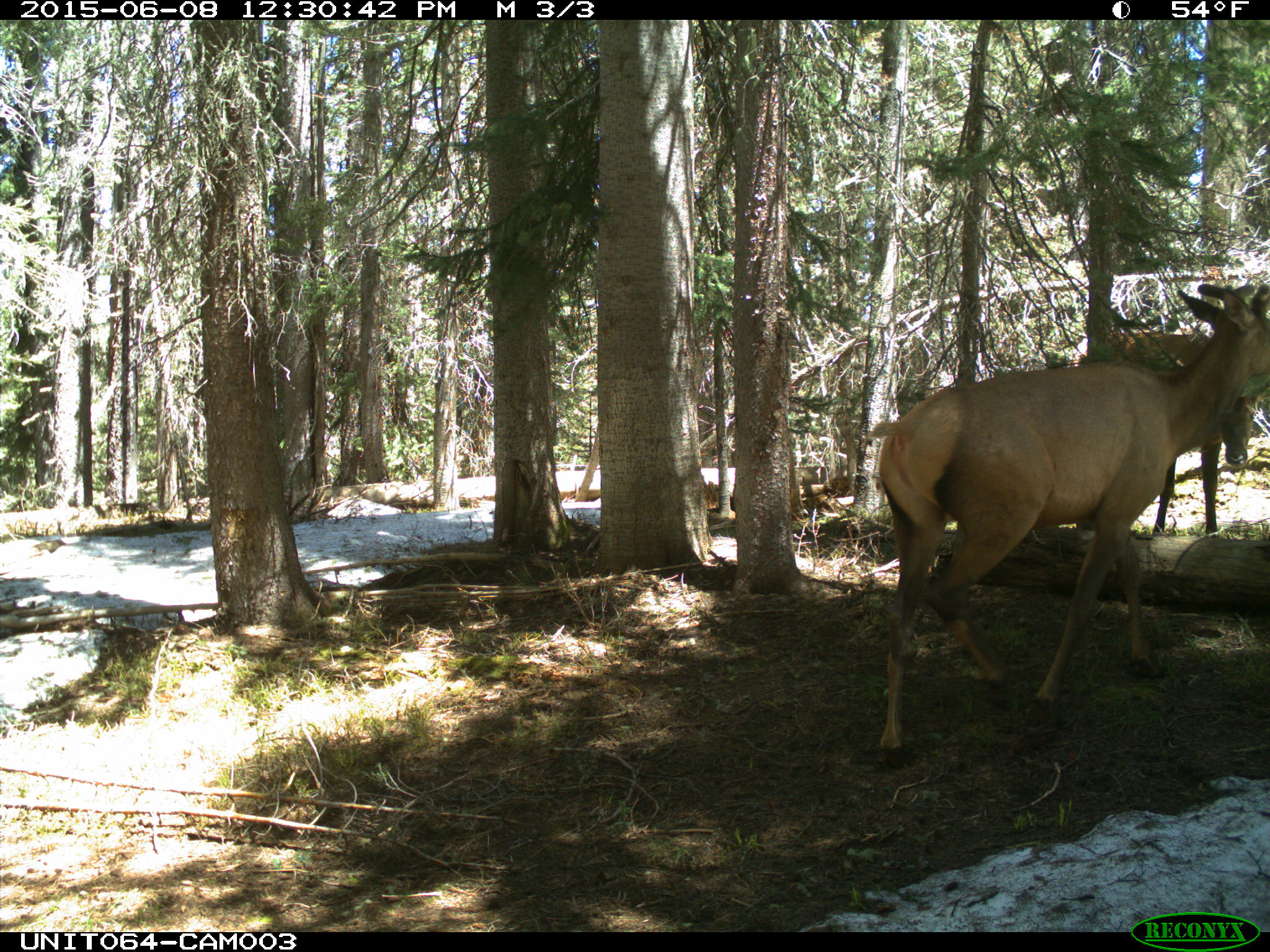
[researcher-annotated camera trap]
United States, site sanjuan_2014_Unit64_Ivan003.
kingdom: Animalia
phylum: Chordata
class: Mammalia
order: Artiodactyla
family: Cervidae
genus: Cervus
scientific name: Cervus elaphus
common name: red deer